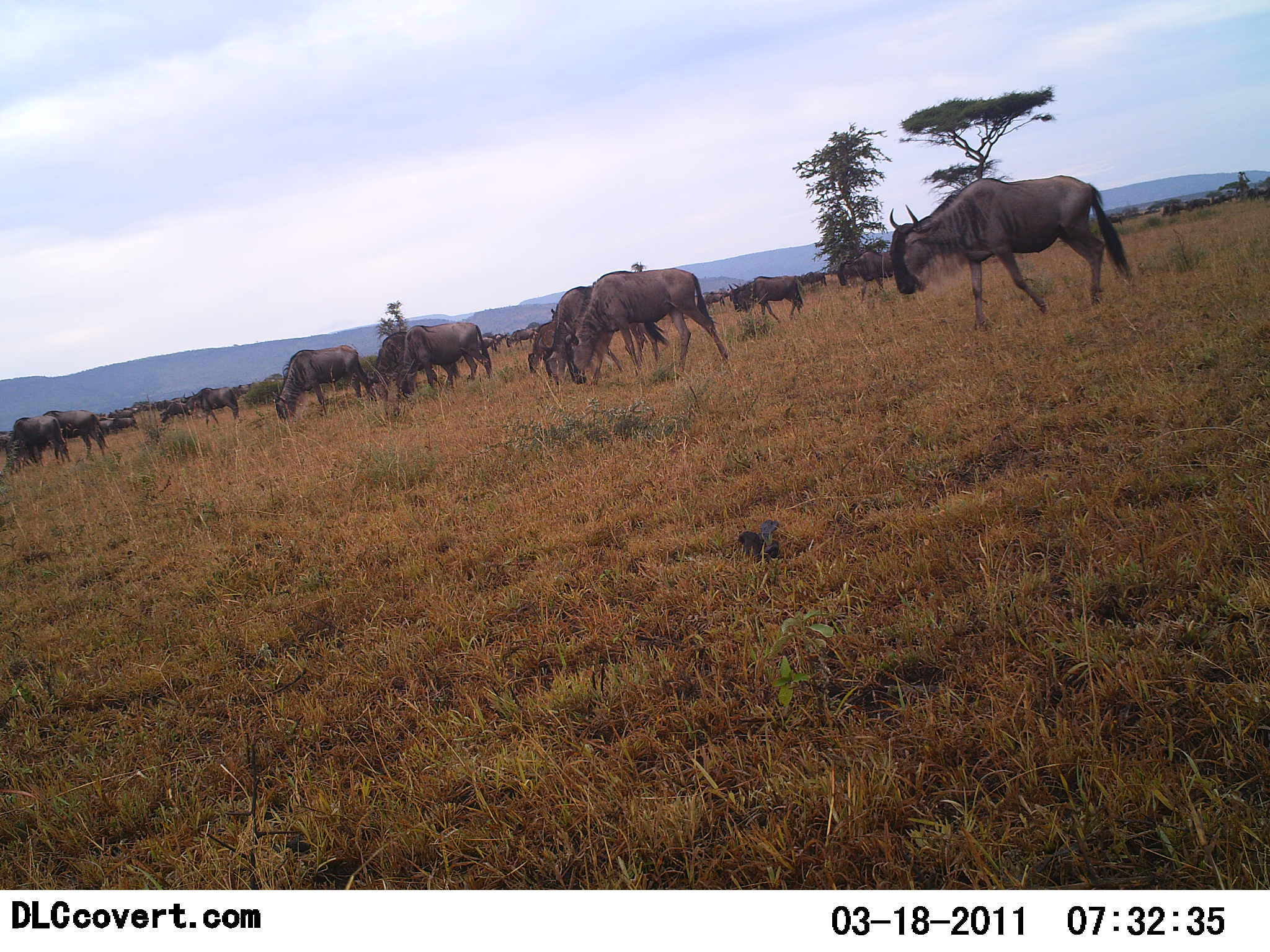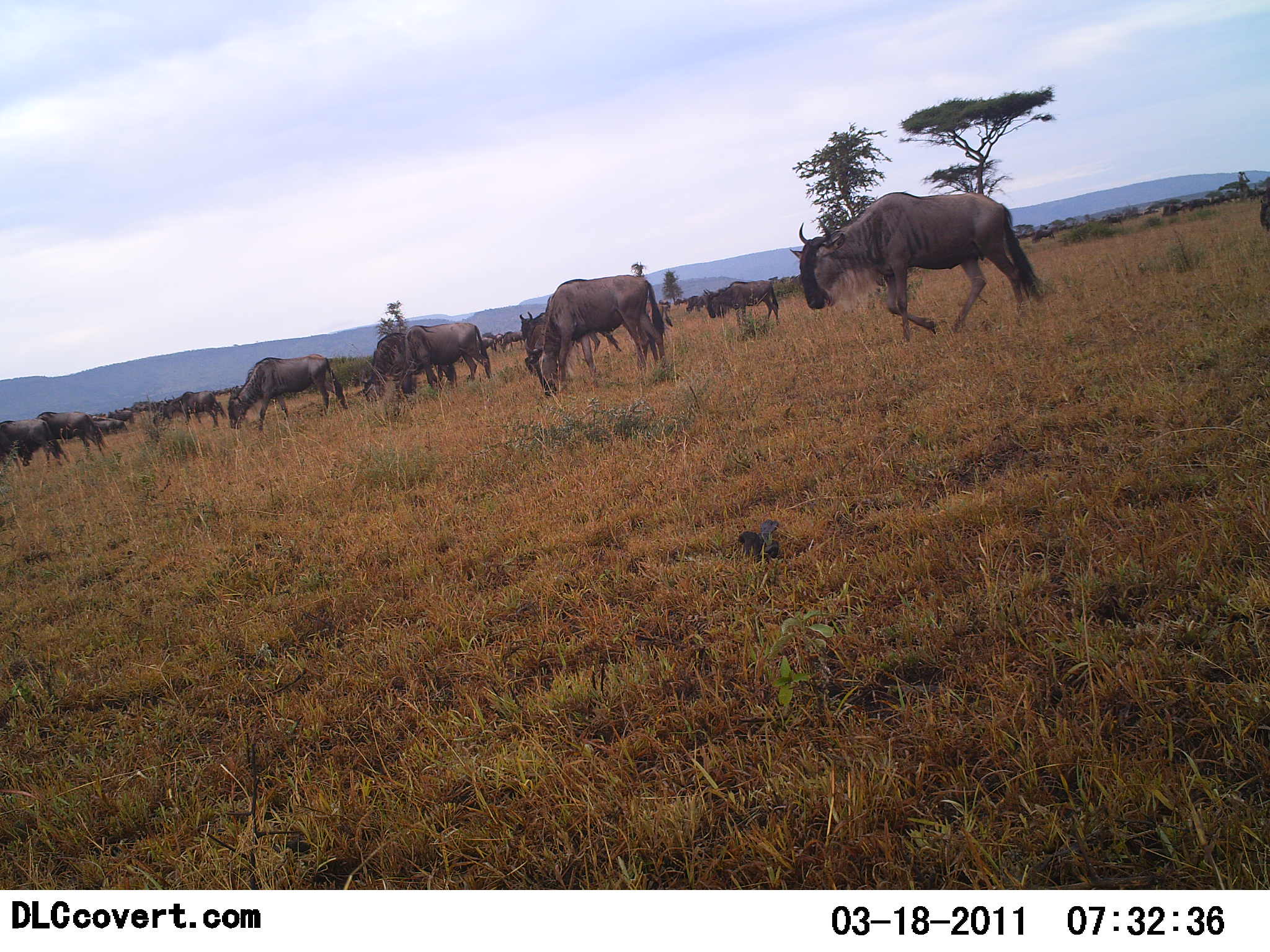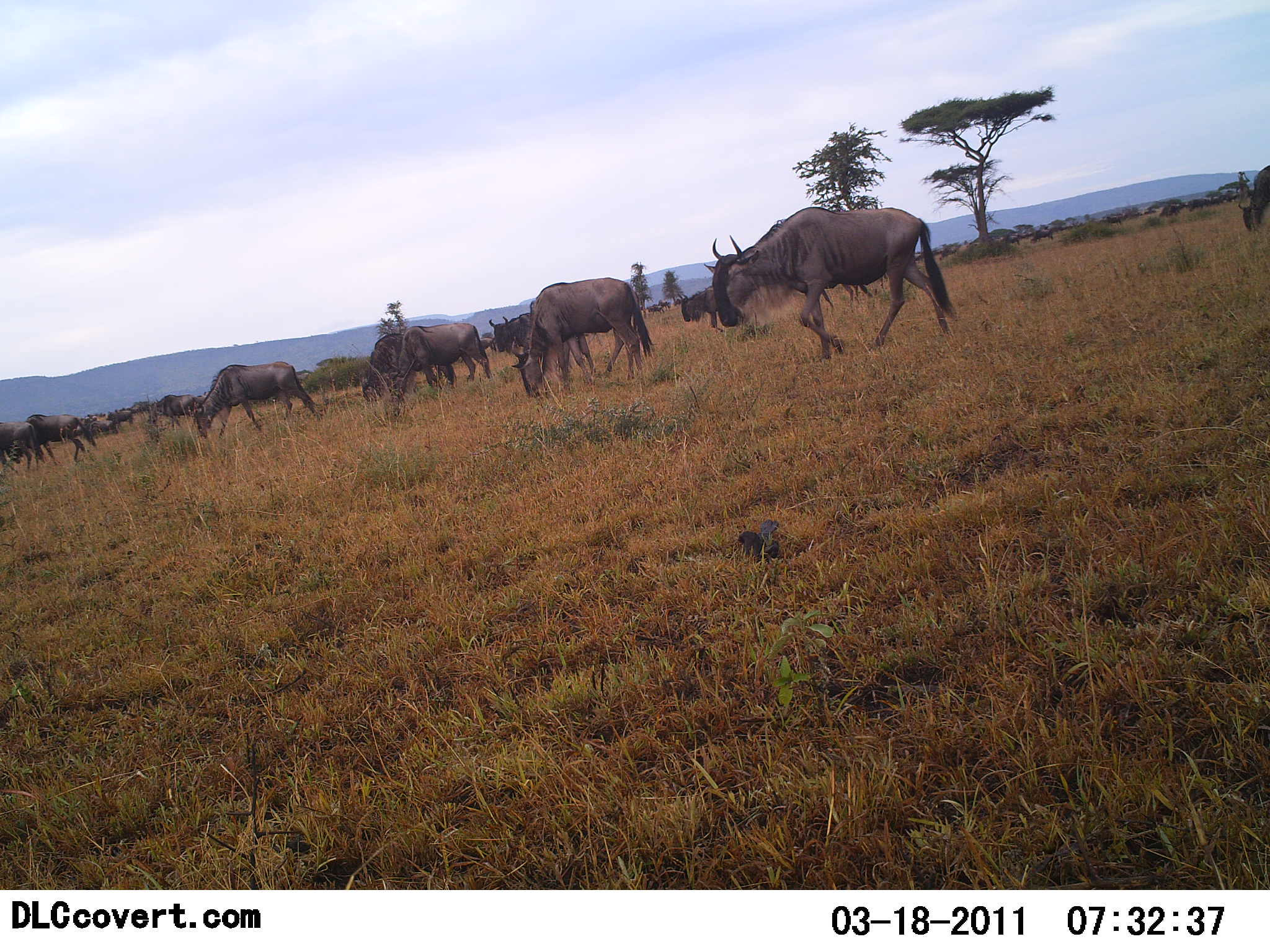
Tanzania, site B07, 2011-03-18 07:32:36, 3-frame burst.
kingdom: Animalia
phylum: Chordata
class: Mammalia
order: Artiodactyla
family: Bovidae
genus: Connochaetes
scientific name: Connochaetes taurinus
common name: blue wildebeest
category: wildebeest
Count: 11-50.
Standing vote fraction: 38%.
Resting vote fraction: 8%.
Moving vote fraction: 92%.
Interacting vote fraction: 15%.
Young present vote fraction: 8%.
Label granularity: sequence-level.